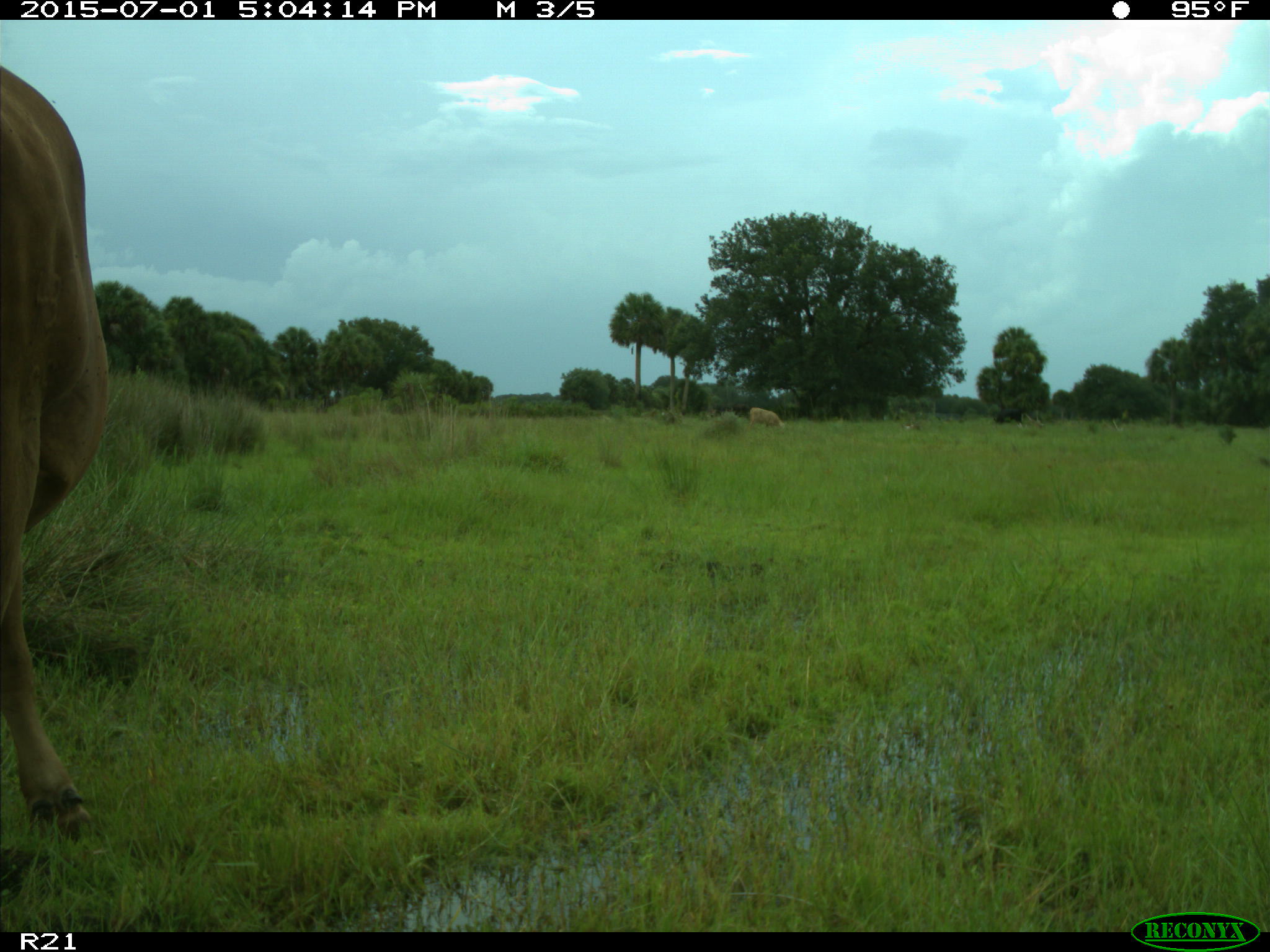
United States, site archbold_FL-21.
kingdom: Animalia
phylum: Chordata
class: Mammalia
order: Artiodactyla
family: Bovidae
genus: Bos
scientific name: Bos taurus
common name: domestic cow